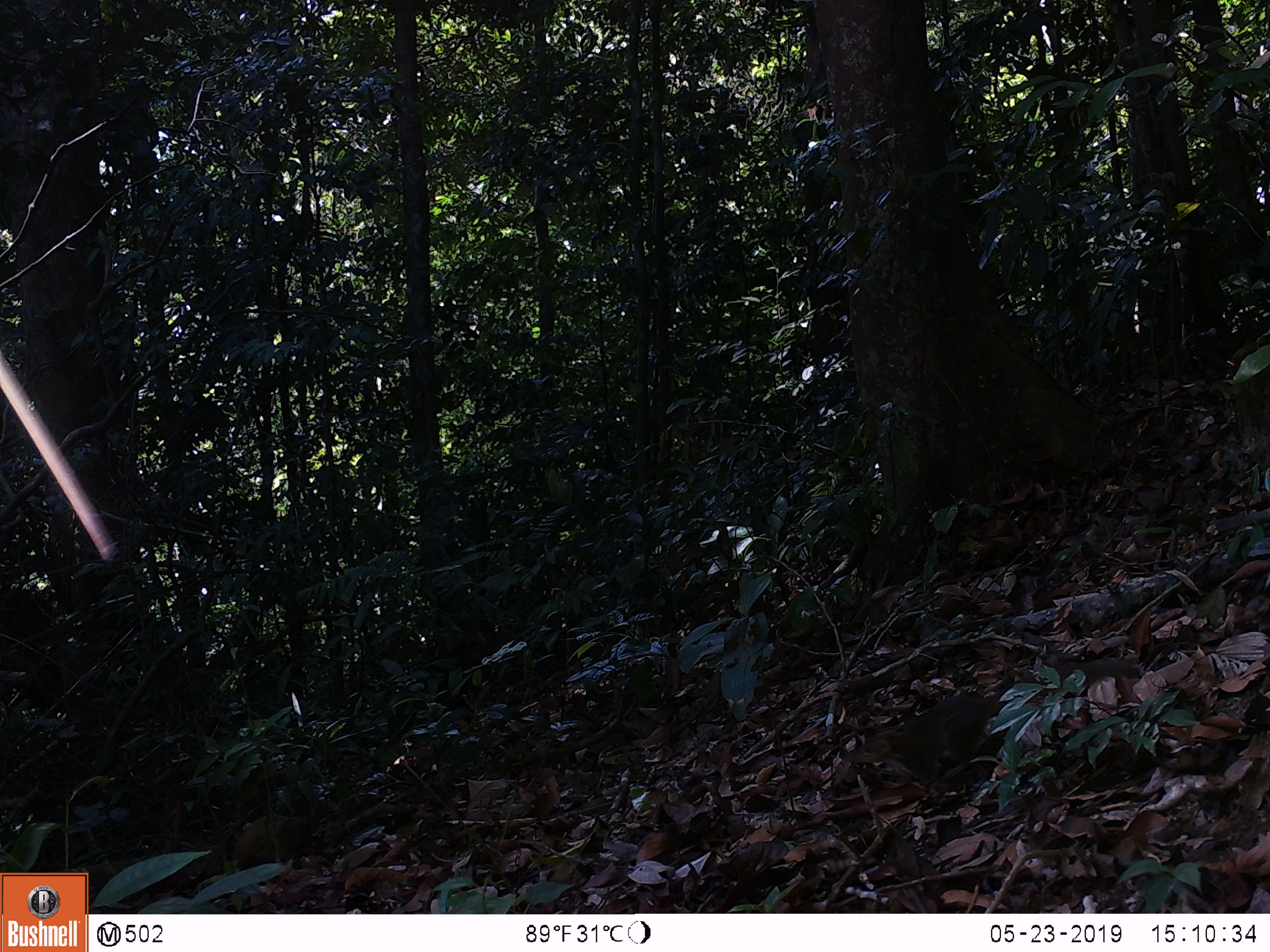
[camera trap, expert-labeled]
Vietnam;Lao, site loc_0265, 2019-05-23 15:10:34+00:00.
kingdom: Animalia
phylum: Chordata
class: Mammalia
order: Scandentia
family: Tupaiidae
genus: Tupaia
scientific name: Tupaia belangeri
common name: northern treeshrew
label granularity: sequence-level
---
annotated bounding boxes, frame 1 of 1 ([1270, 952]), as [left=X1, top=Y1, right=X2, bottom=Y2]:
northern treeshrew: [left=840, top=654, right=1137, bottom=801]